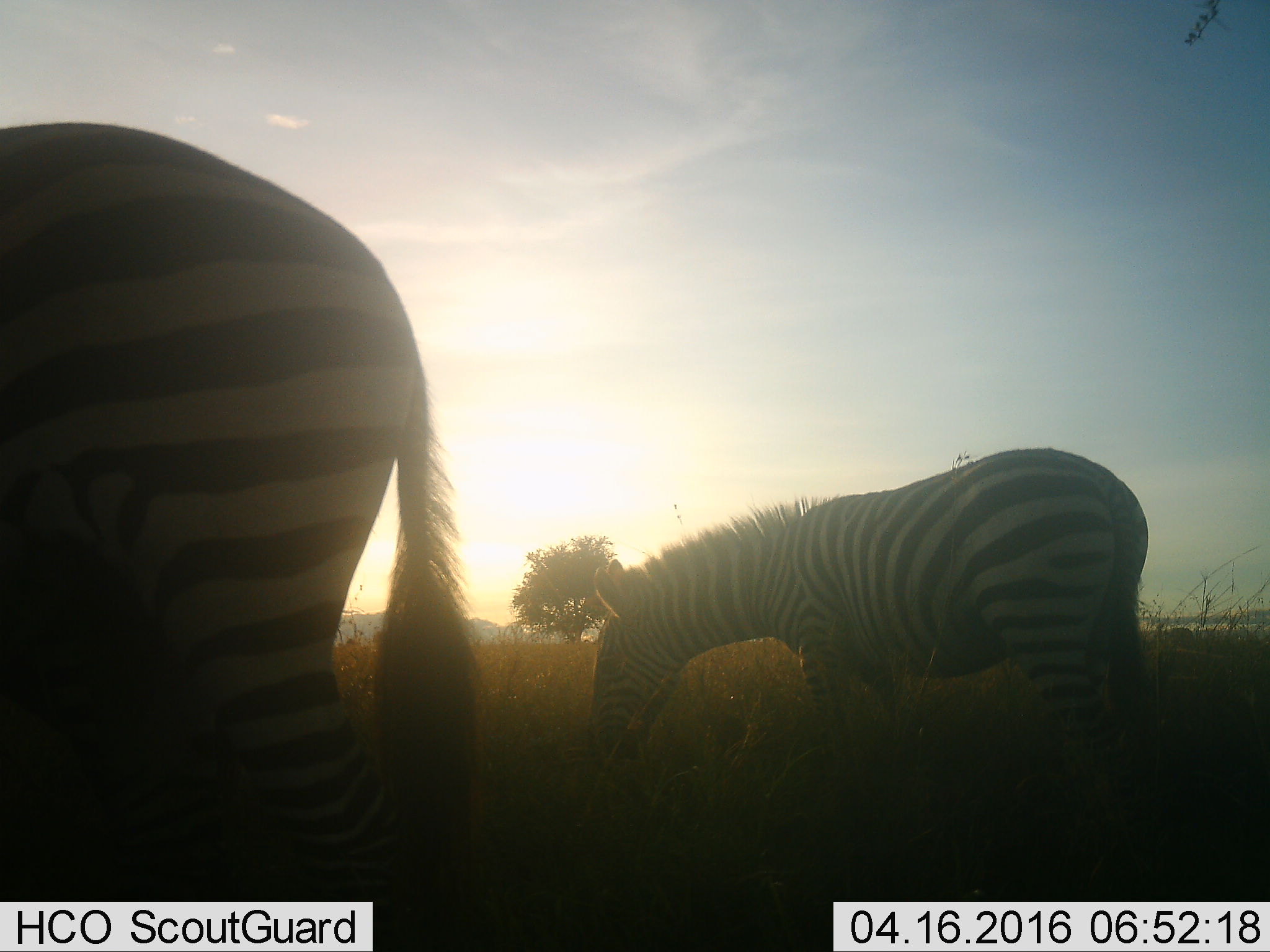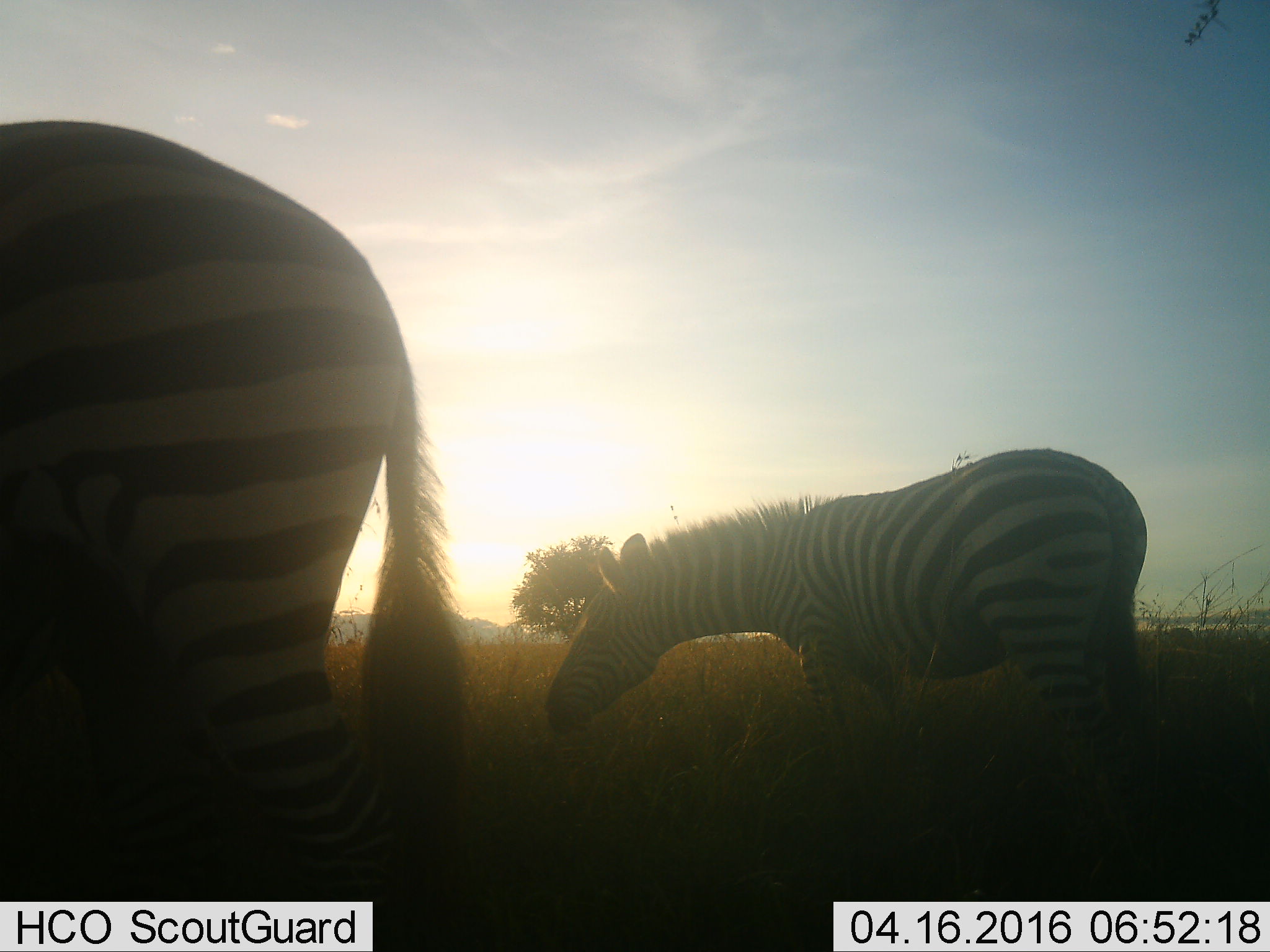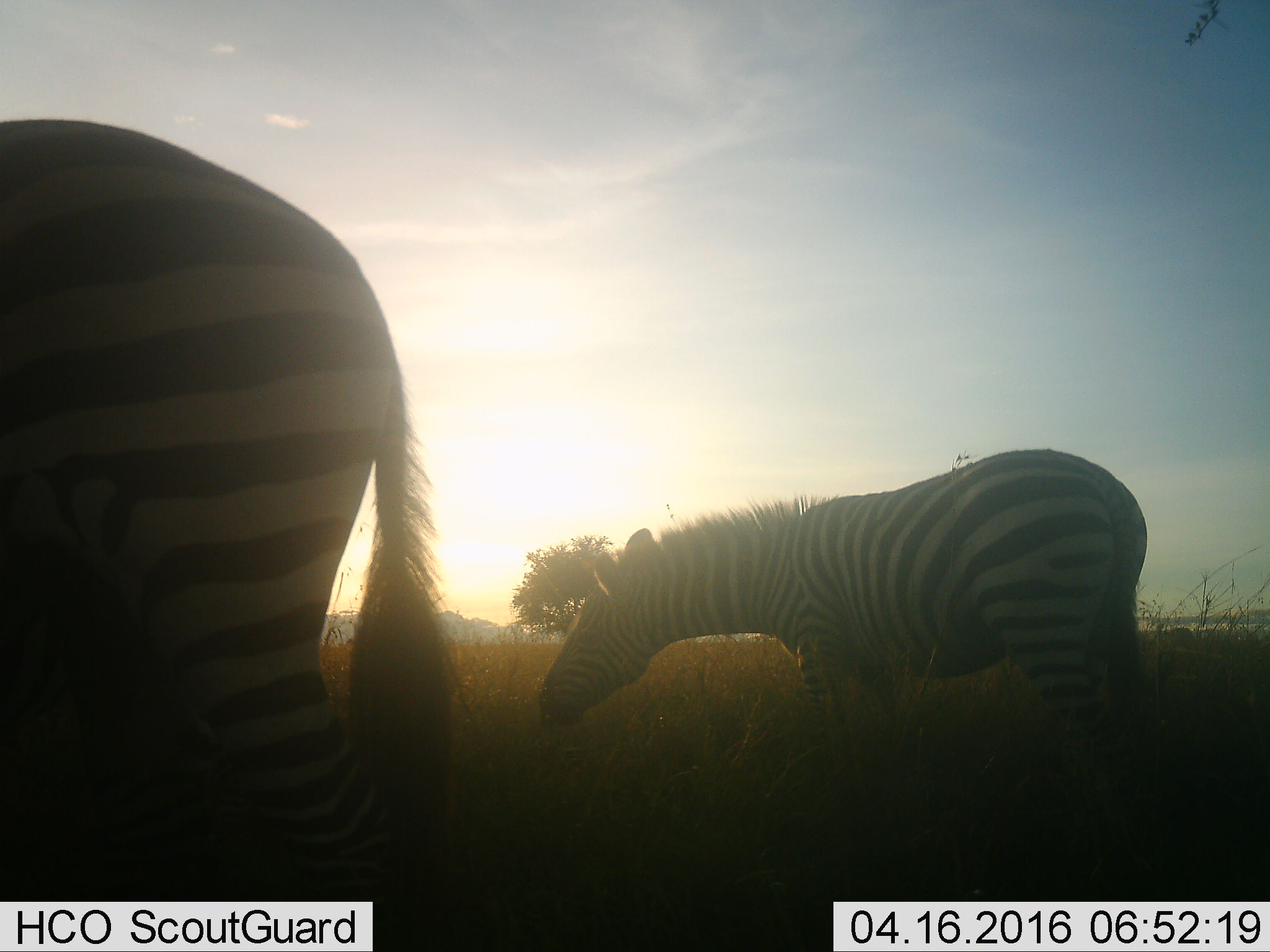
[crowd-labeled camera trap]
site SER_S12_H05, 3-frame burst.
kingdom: Animalia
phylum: Chordata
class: Mammalia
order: Perissodactyla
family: Equidae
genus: Equus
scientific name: Equus quagga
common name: plains zebra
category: zebraplains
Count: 2.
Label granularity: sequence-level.